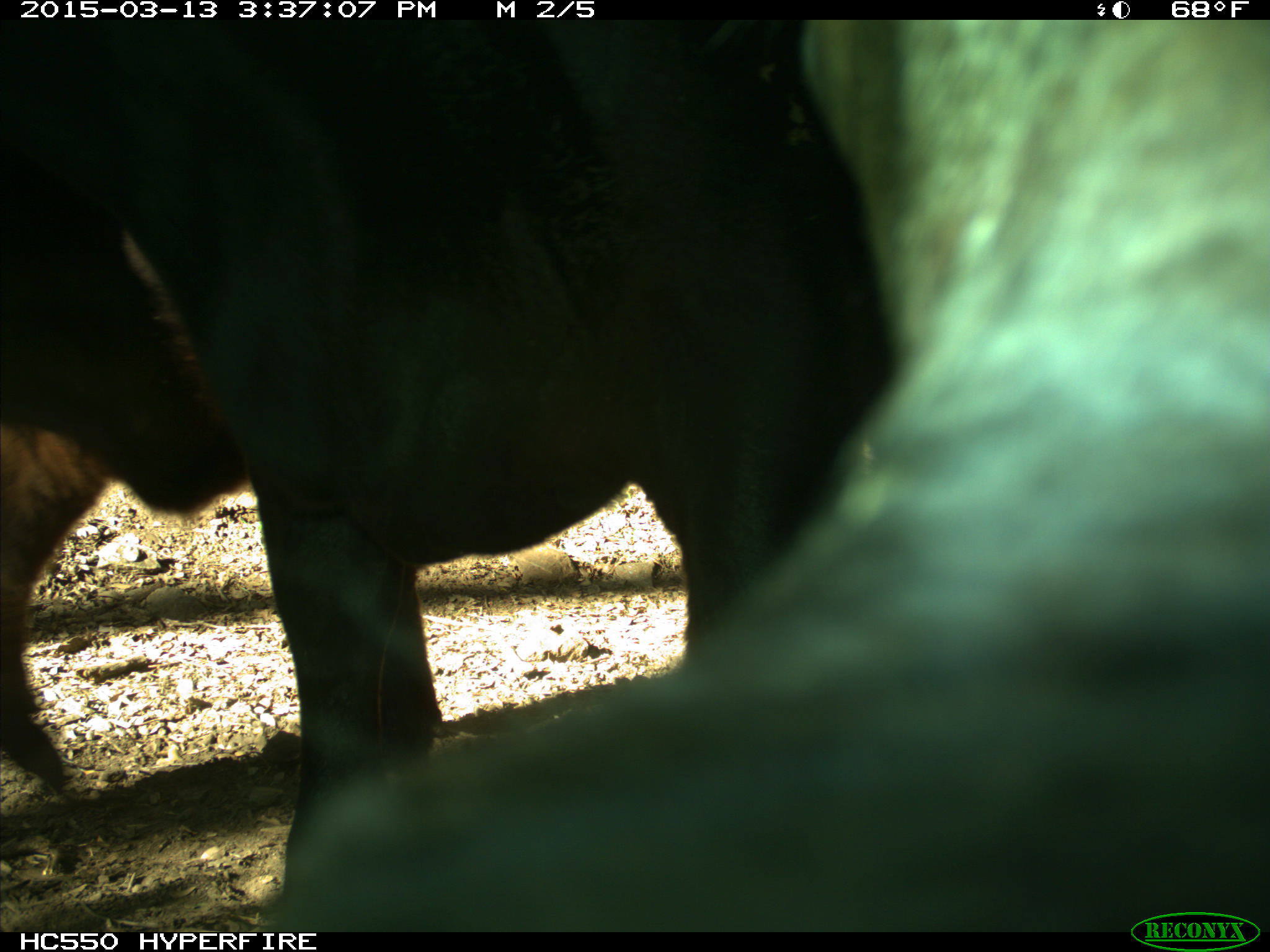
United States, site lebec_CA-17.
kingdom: Animalia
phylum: Chordata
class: Mammalia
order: Artiodactyla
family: Bovidae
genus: Bos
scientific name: Bos taurus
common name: domestic cow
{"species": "Bos taurus (domestic cow)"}